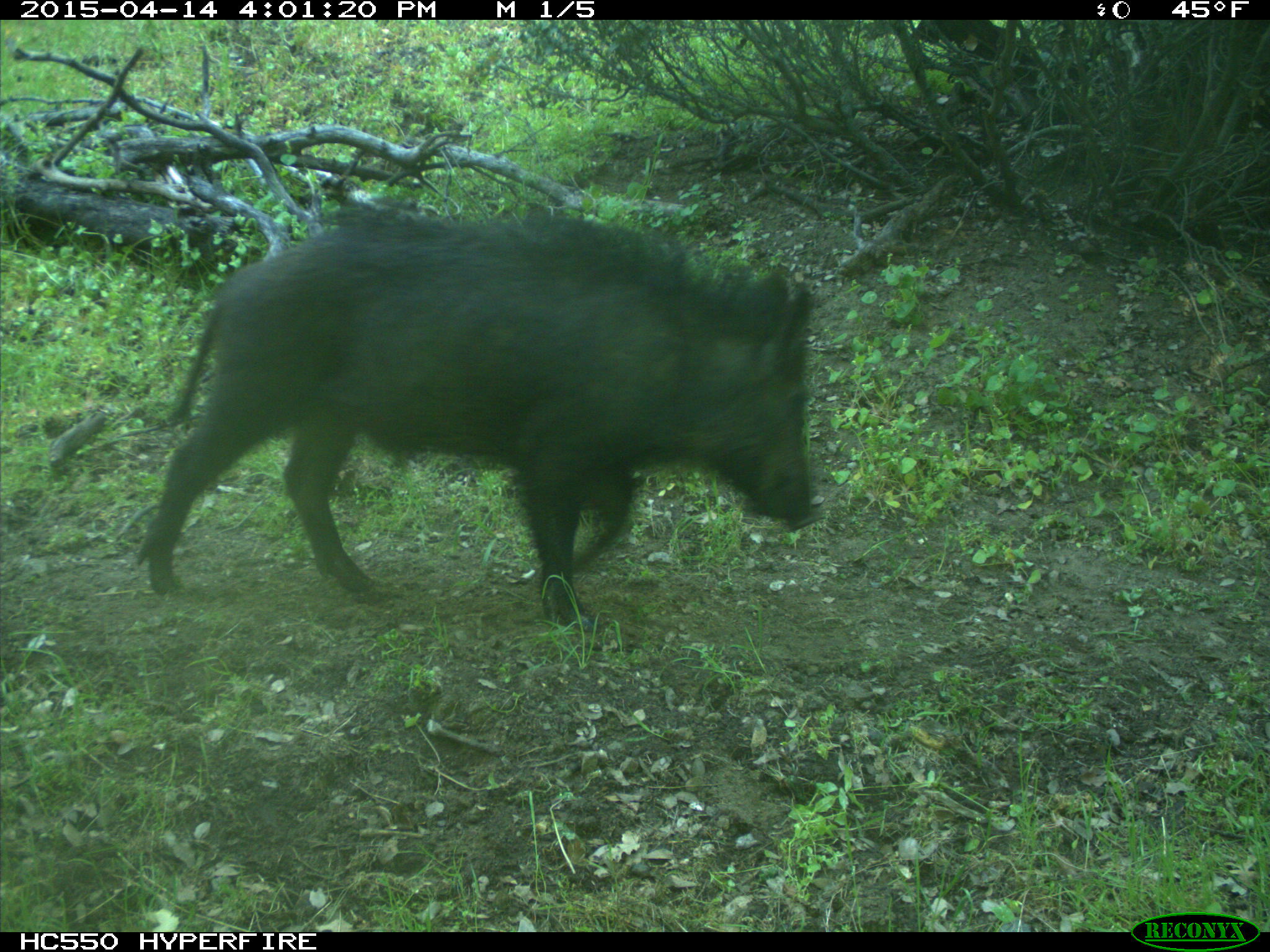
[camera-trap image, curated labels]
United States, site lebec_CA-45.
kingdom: Animalia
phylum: Chordata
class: Mammalia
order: Artiodactyla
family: Suidae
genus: Sus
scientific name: Sus scrofa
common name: wild boar